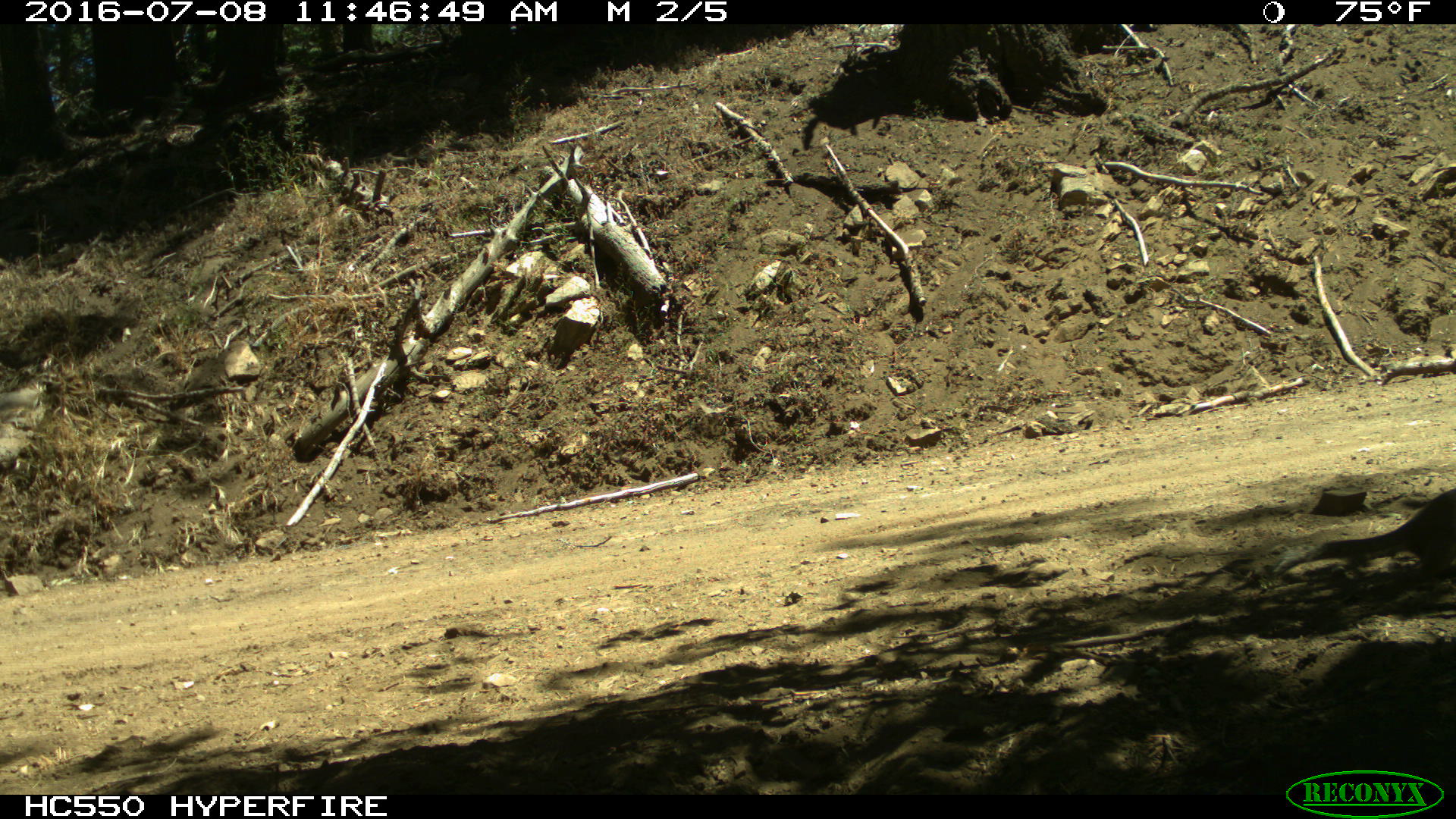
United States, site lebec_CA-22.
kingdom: Animalia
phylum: Chordata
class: Mammalia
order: Rodentia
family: Sciuridae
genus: Otospermophilus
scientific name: Otospermophilus beecheyi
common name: california ground squirrel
Otospermophilus beecheyi (california ground squirrel).